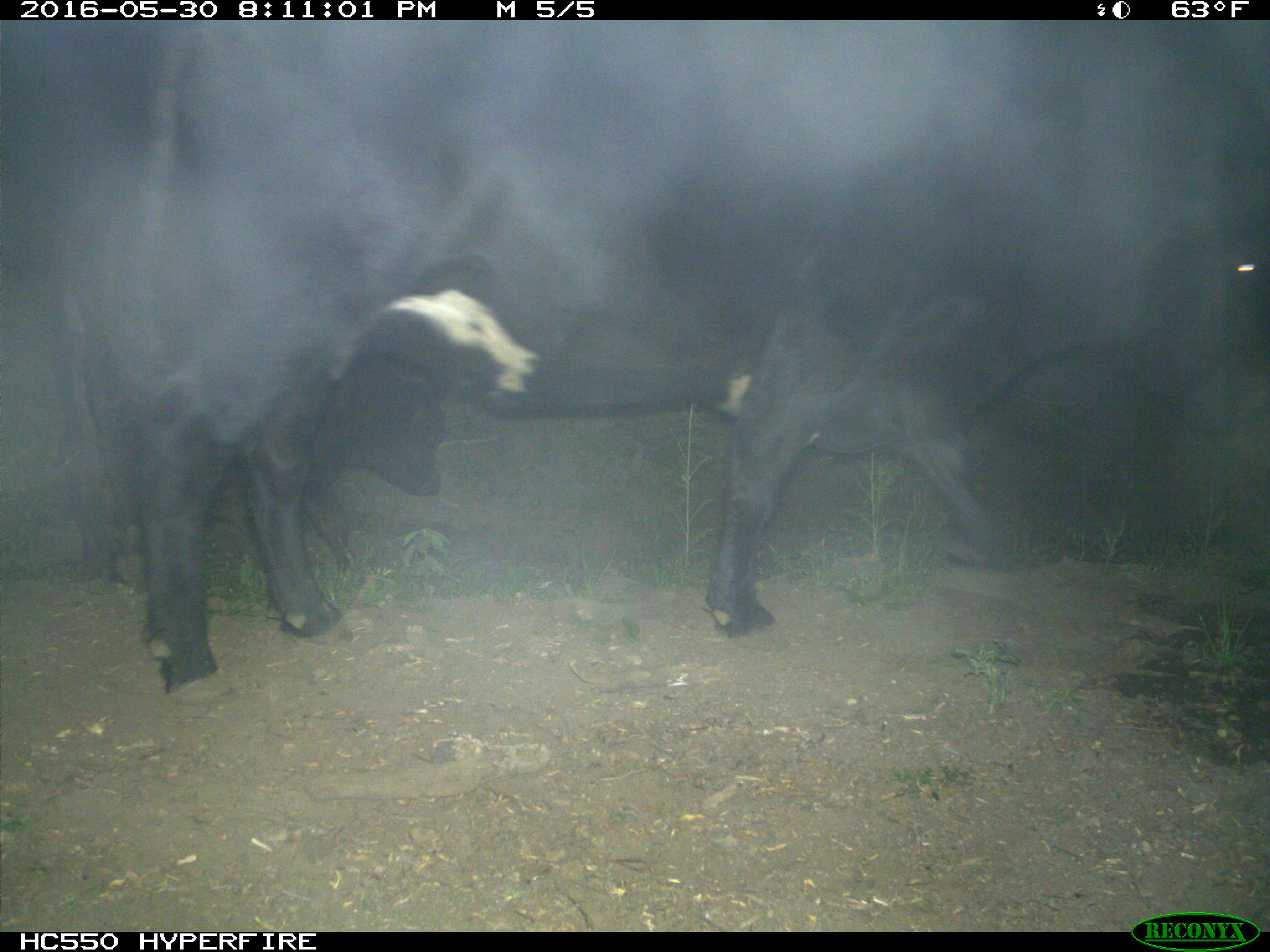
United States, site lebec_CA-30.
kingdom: Animalia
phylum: Chordata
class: Mammalia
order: Artiodactyla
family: Bovidae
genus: Bos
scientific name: Bos taurus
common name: domestic cow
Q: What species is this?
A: Bos taurus (domestic cow).